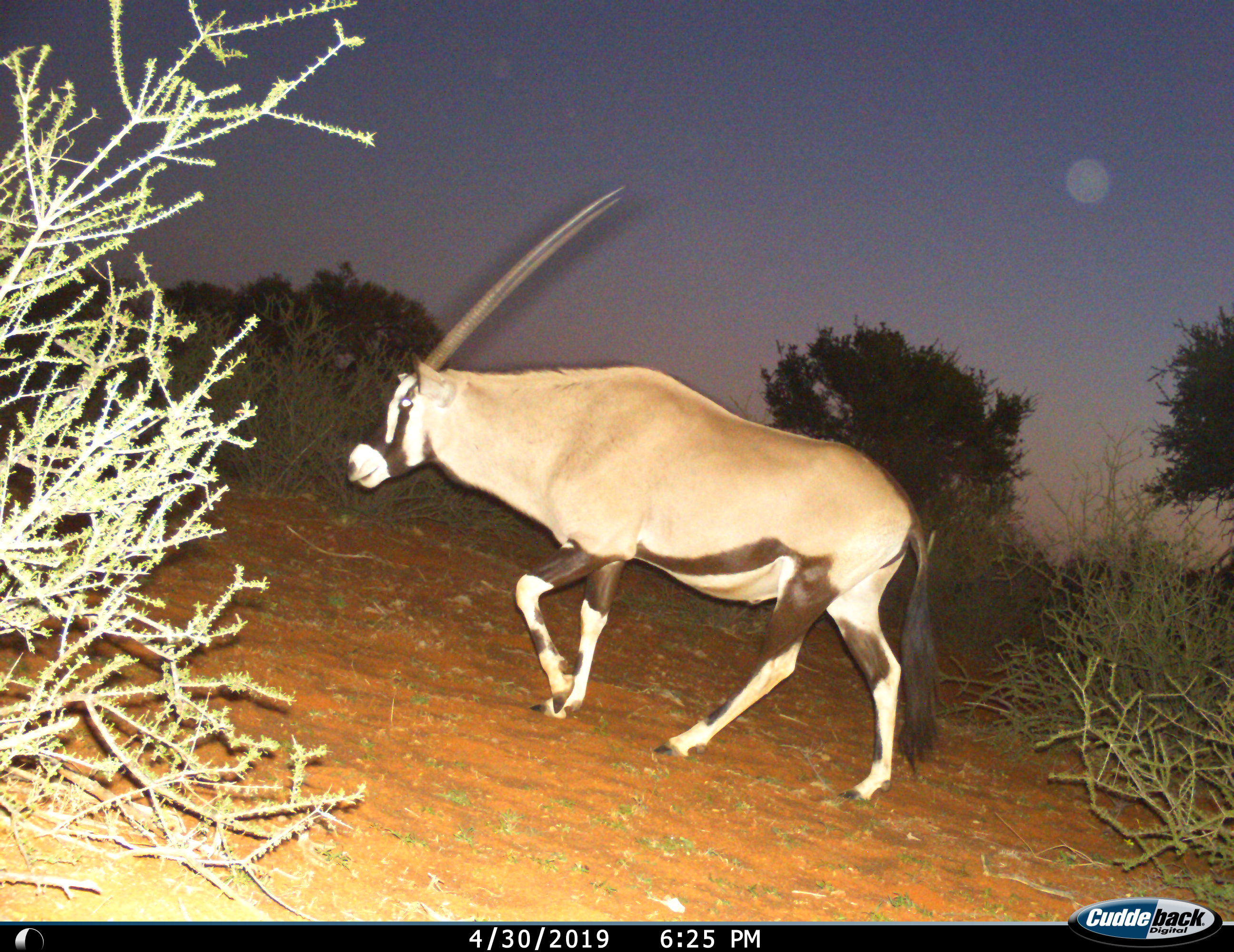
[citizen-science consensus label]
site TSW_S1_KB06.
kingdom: Animalia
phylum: Chordata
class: Mammalia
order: Artiodactyla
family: Bovidae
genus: Oryx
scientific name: Oryx gazella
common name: gemsbok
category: oryx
Oryx (gemsbok) (Oryx gazella), count 1. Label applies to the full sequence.